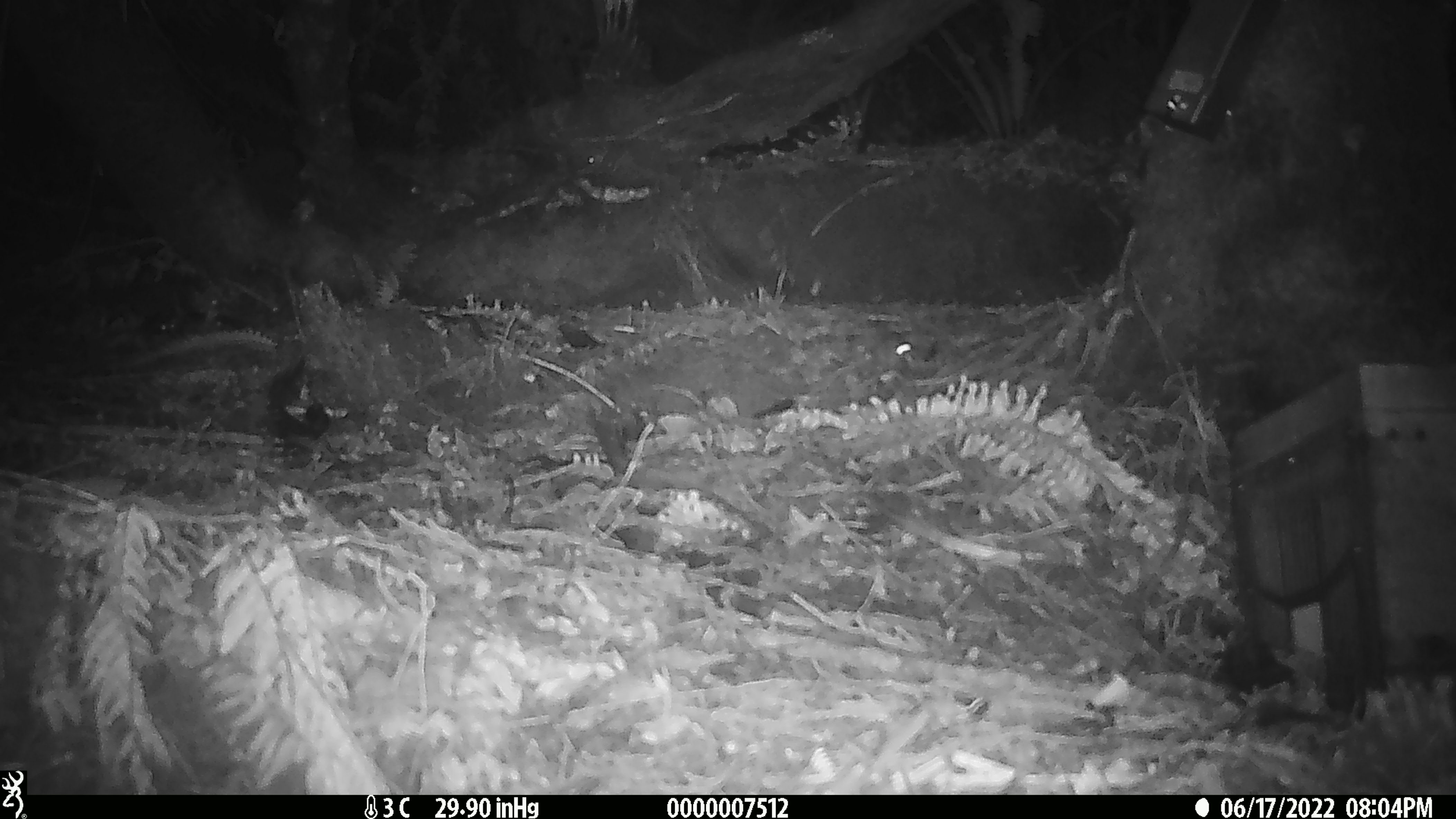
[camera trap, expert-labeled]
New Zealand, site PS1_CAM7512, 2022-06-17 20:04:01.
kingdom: Animalia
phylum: Chordata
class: Mammalia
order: Rodentia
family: Muridae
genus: Mus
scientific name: Mus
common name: mouse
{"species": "mouse (Mus)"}